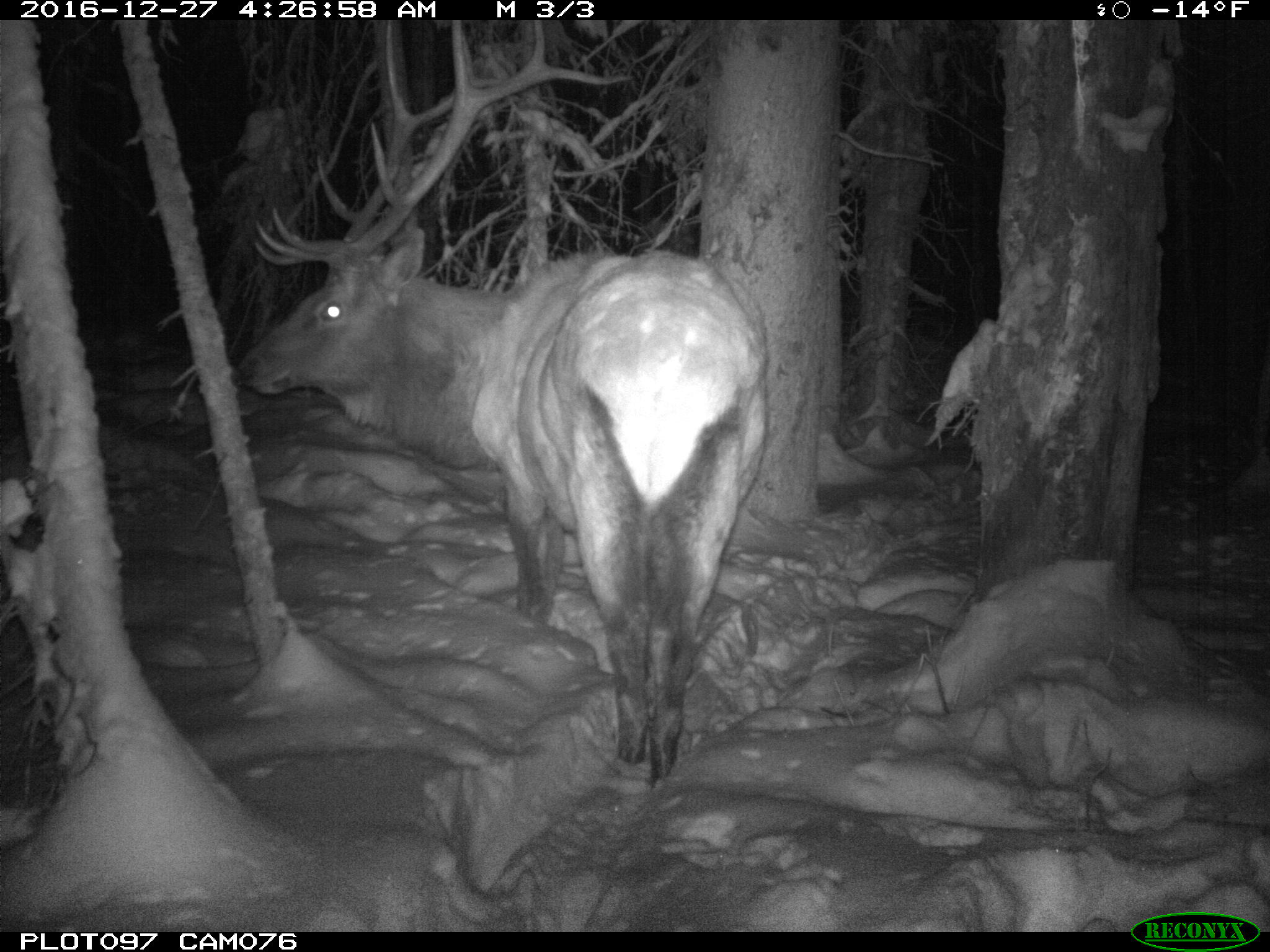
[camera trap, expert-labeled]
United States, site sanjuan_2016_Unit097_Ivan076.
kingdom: Animalia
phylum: Chordata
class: Mammalia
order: Artiodactyla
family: Cervidae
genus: Cervus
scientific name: Cervus elaphus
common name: red deer